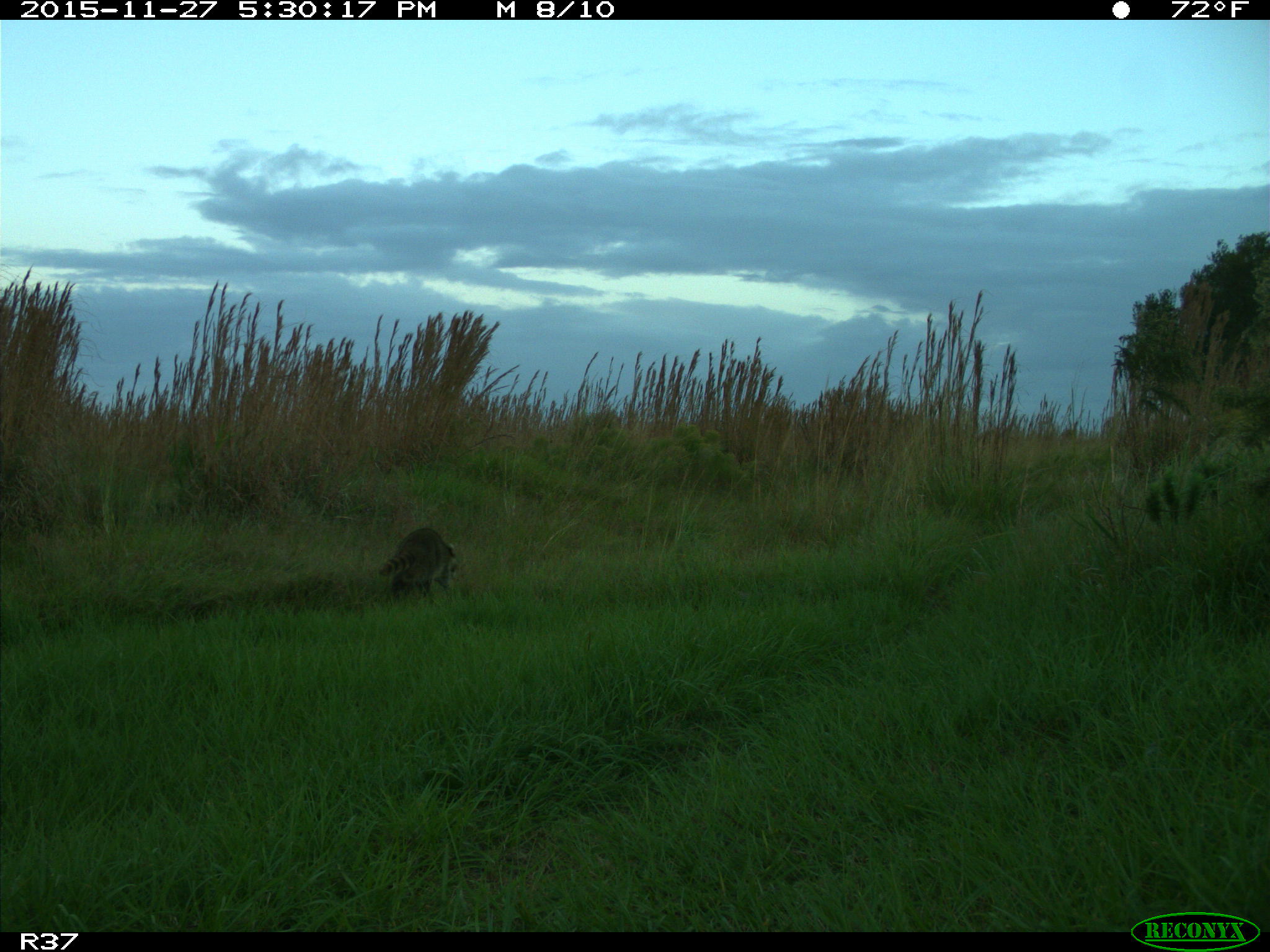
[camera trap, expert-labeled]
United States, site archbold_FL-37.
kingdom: Animalia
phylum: Chordata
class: Mammalia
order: Carnivora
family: Procyonidae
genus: Procyon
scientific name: Procyon lotor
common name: common raccoon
Procyon lotor (common raccoon).